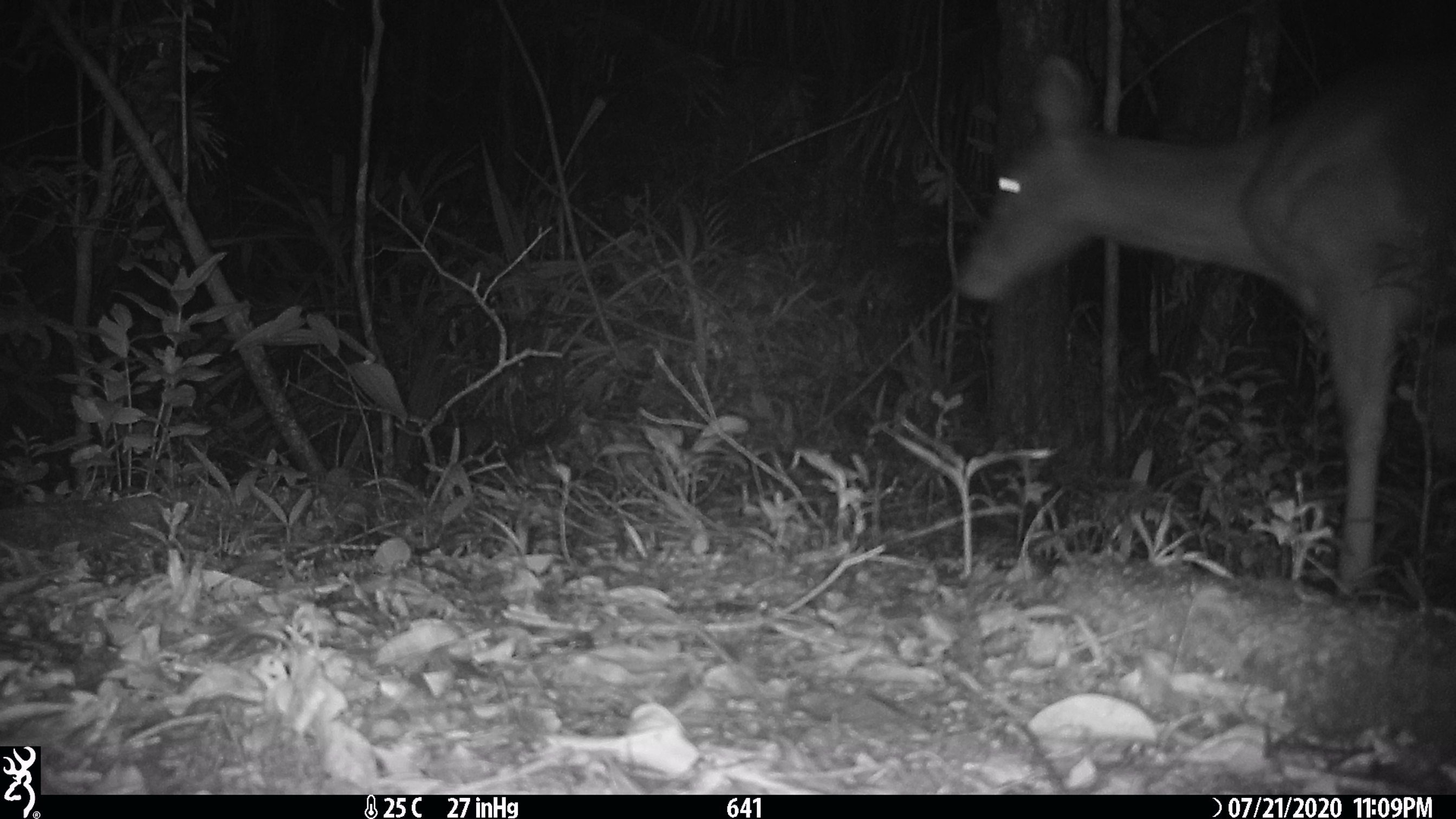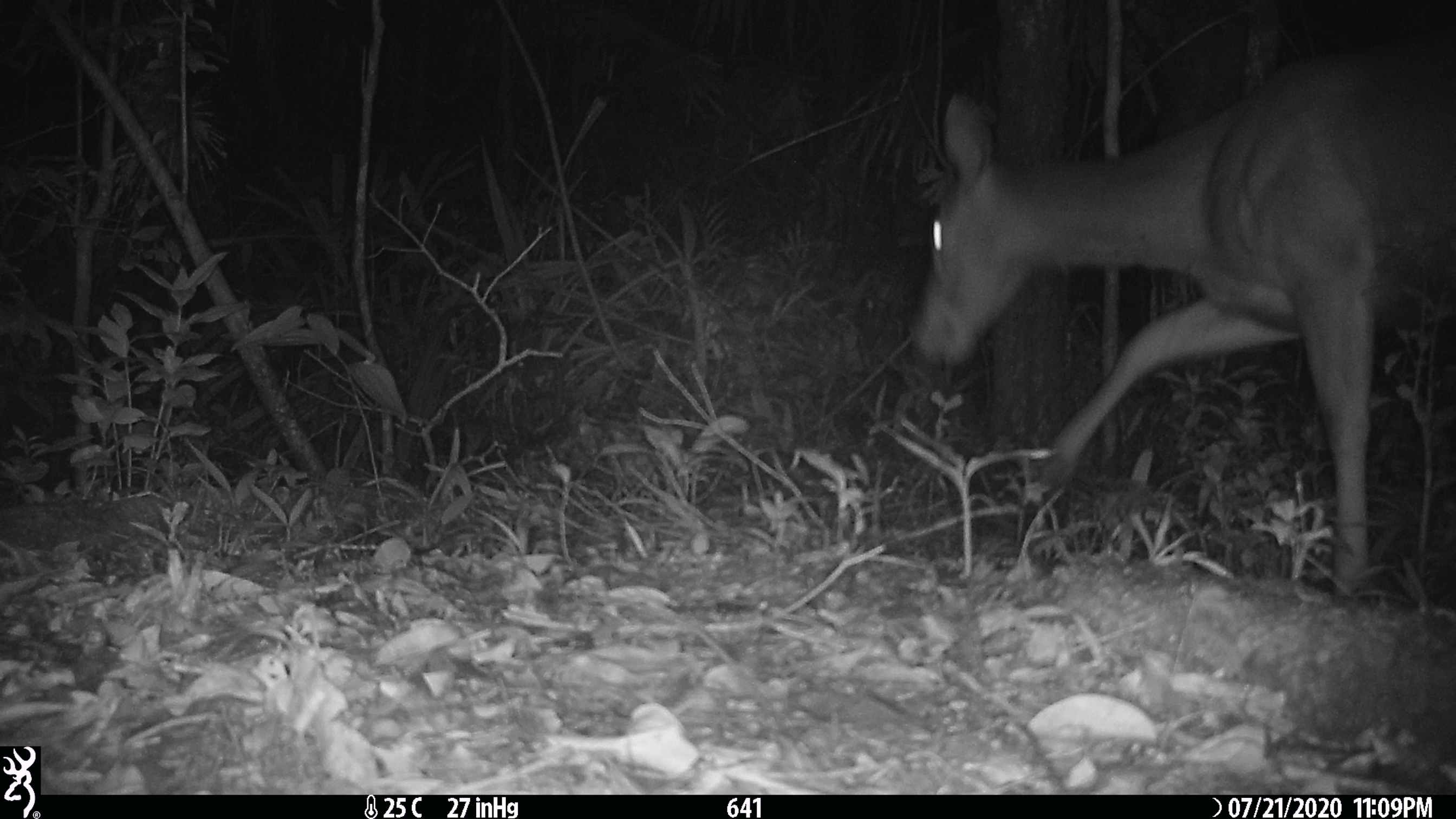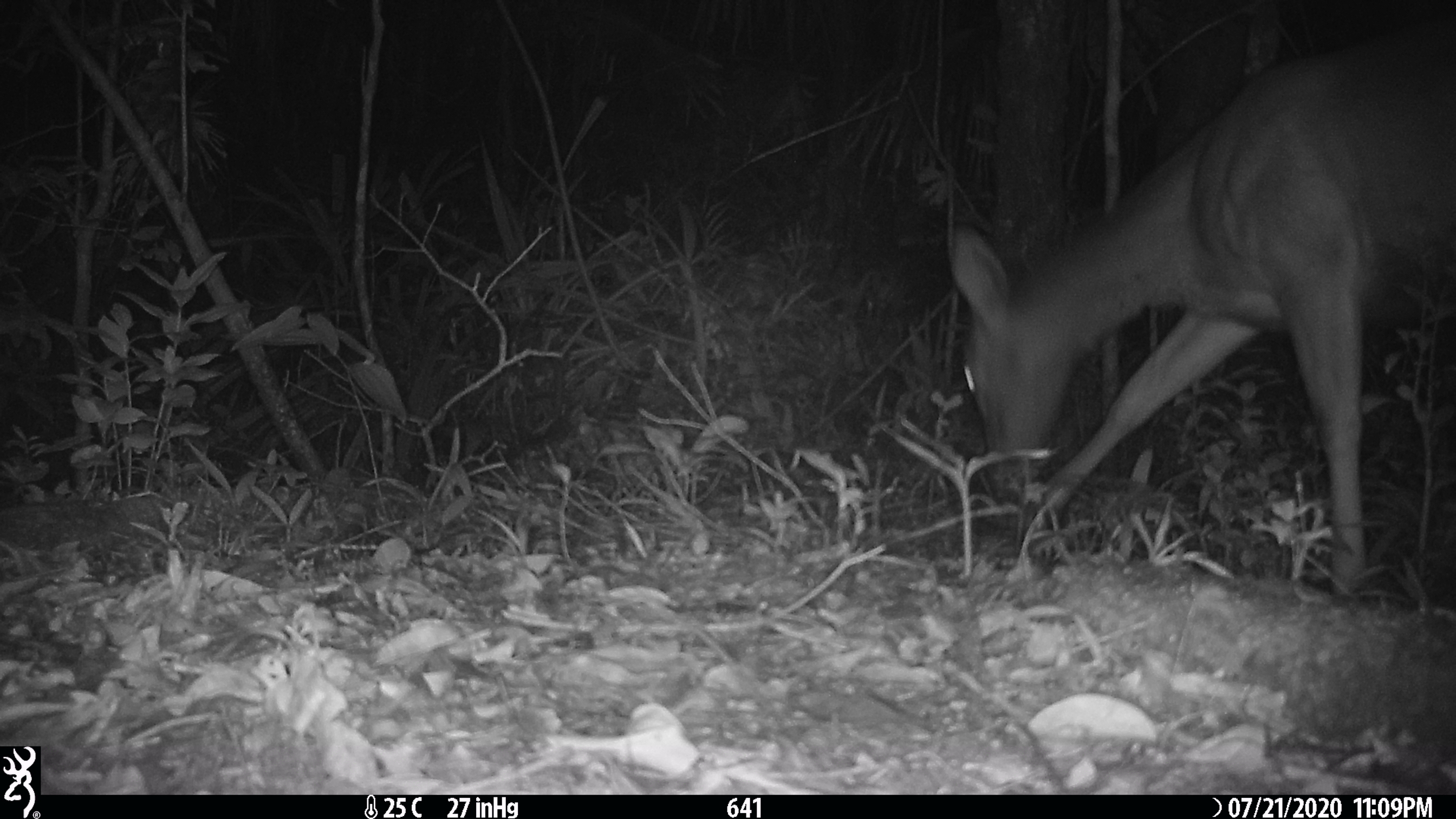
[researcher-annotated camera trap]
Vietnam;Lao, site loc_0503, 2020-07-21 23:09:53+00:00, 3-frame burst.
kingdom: Animalia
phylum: Chordata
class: Mammalia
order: Artiodactyla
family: Cervidae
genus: Rusa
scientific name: Rusa unicolor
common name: sambar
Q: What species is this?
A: Sambar (Rusa unicolor).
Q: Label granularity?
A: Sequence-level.